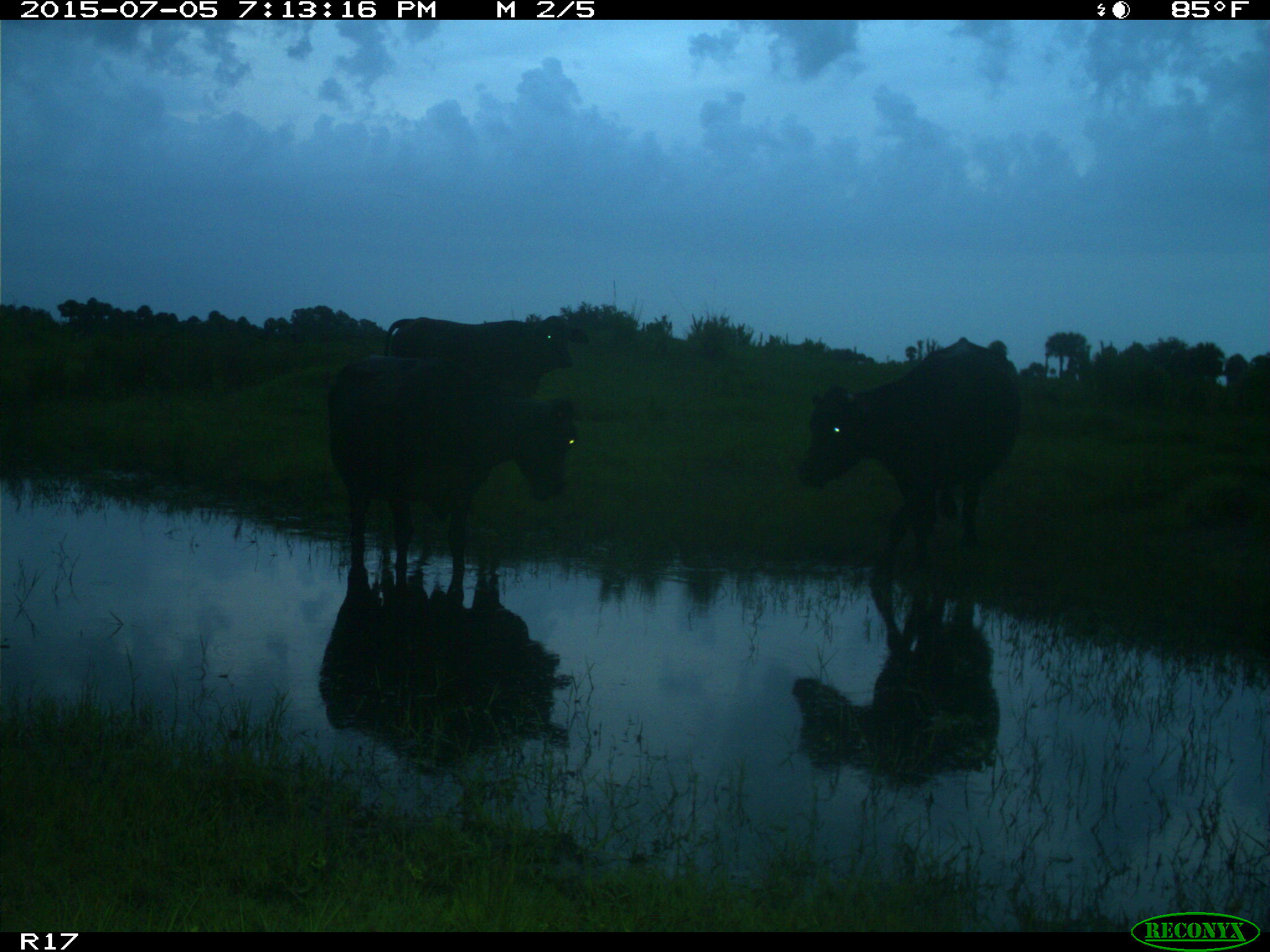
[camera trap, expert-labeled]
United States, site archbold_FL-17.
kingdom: Animalia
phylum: Chordata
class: Mammalia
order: Artiodactyla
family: Bovidae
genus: Bos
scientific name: Bos taurus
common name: domestic cow